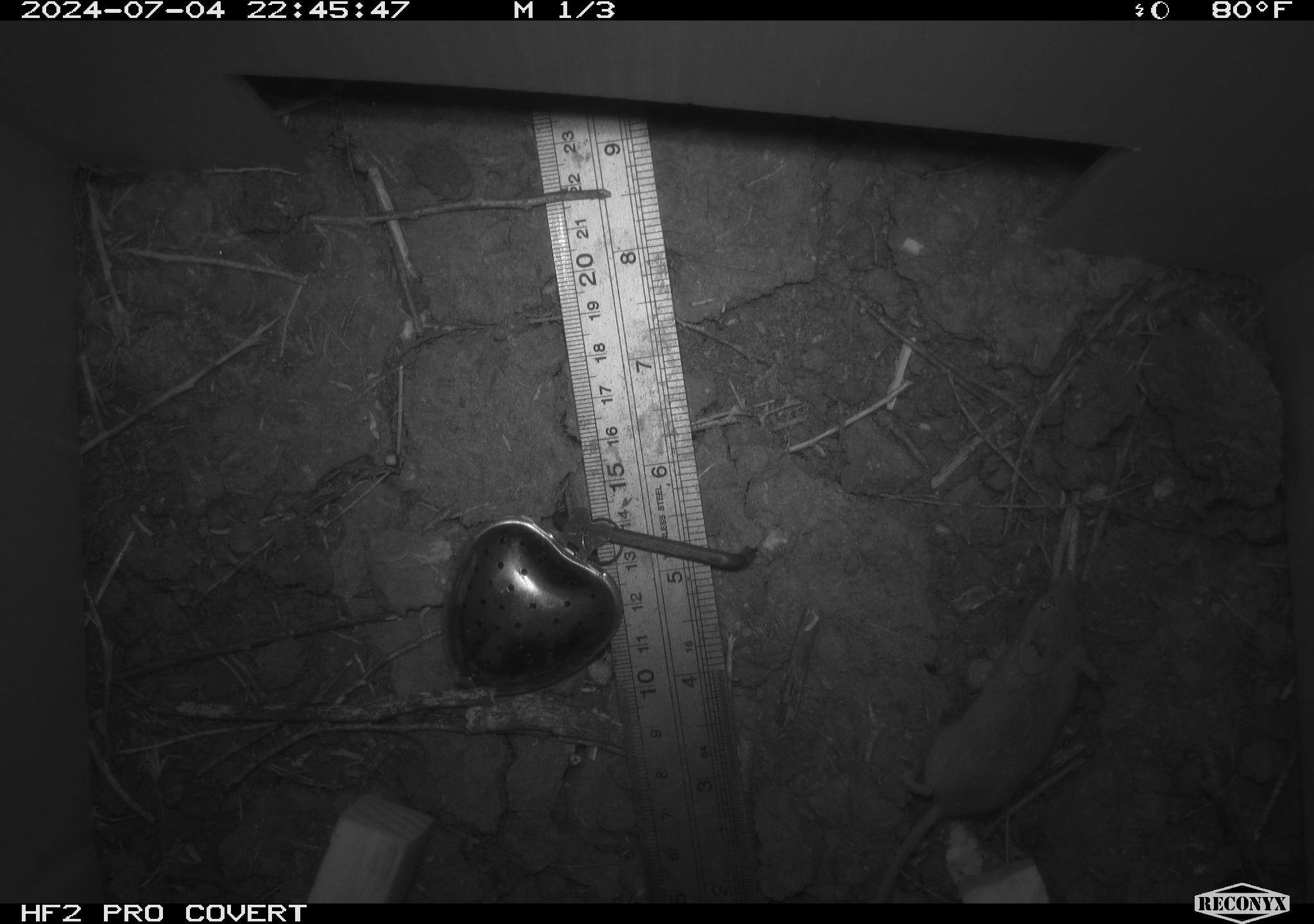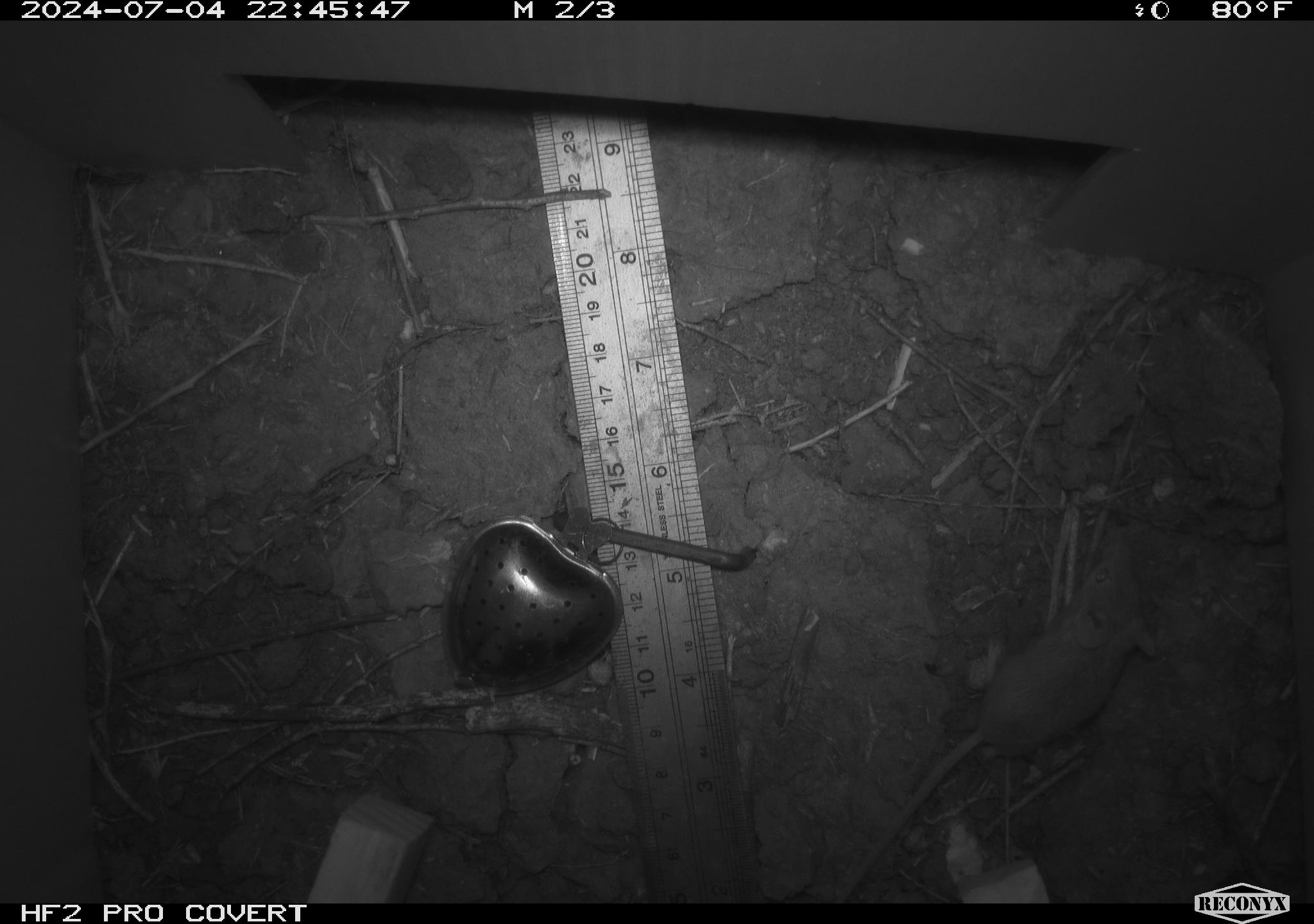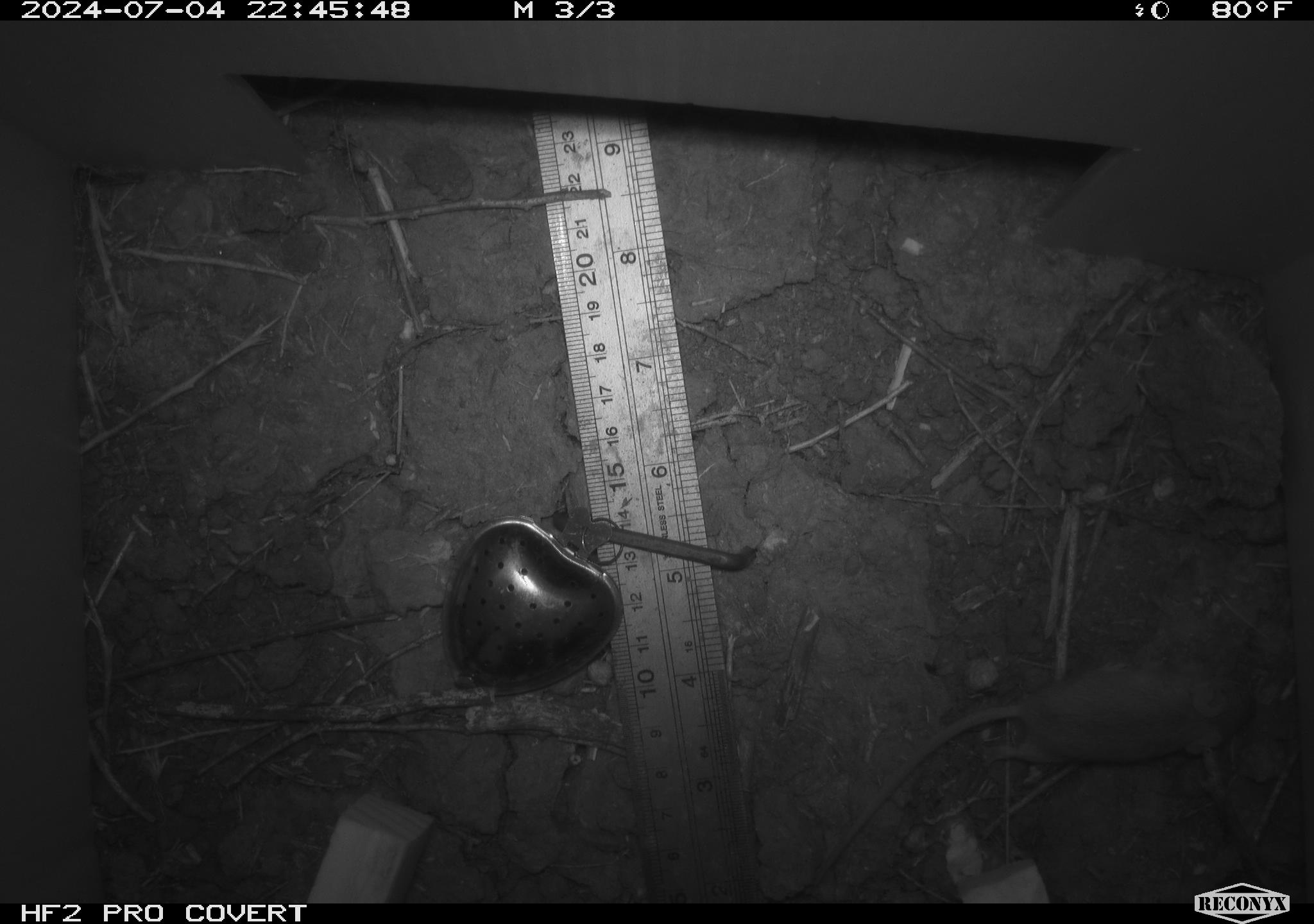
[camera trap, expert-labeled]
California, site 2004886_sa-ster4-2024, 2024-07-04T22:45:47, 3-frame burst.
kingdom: Animalia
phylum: Chordata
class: Mammalia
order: Rodentia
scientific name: Rodentia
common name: mouse species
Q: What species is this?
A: Mouse species (Rodentia).